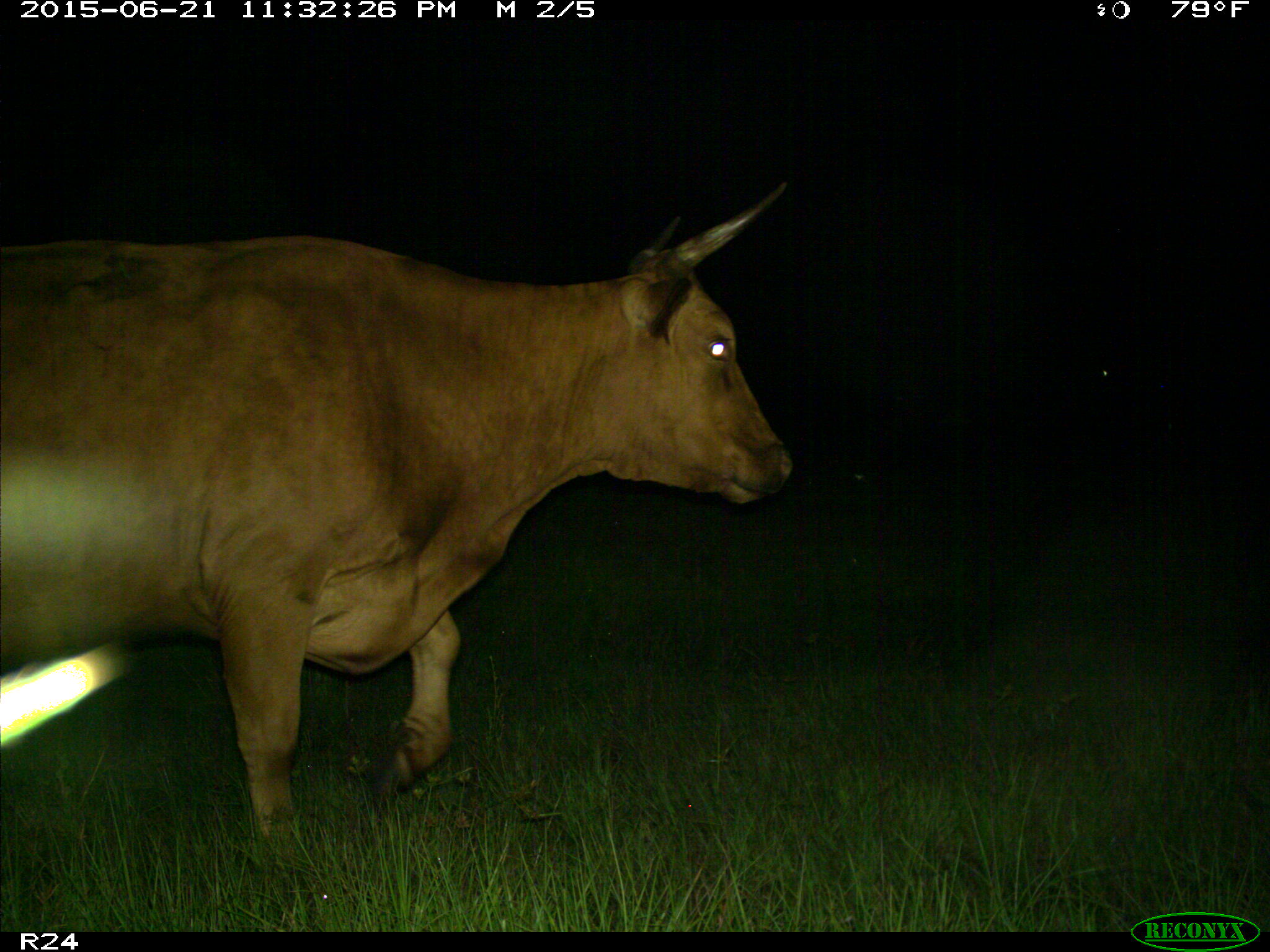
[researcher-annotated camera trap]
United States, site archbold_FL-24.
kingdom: Animalia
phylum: Chordata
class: Mammalia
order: Artiodactyla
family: Bovidae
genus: Bos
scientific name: Bos taurus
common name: domestic cow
Bos taurus (domestic cow).